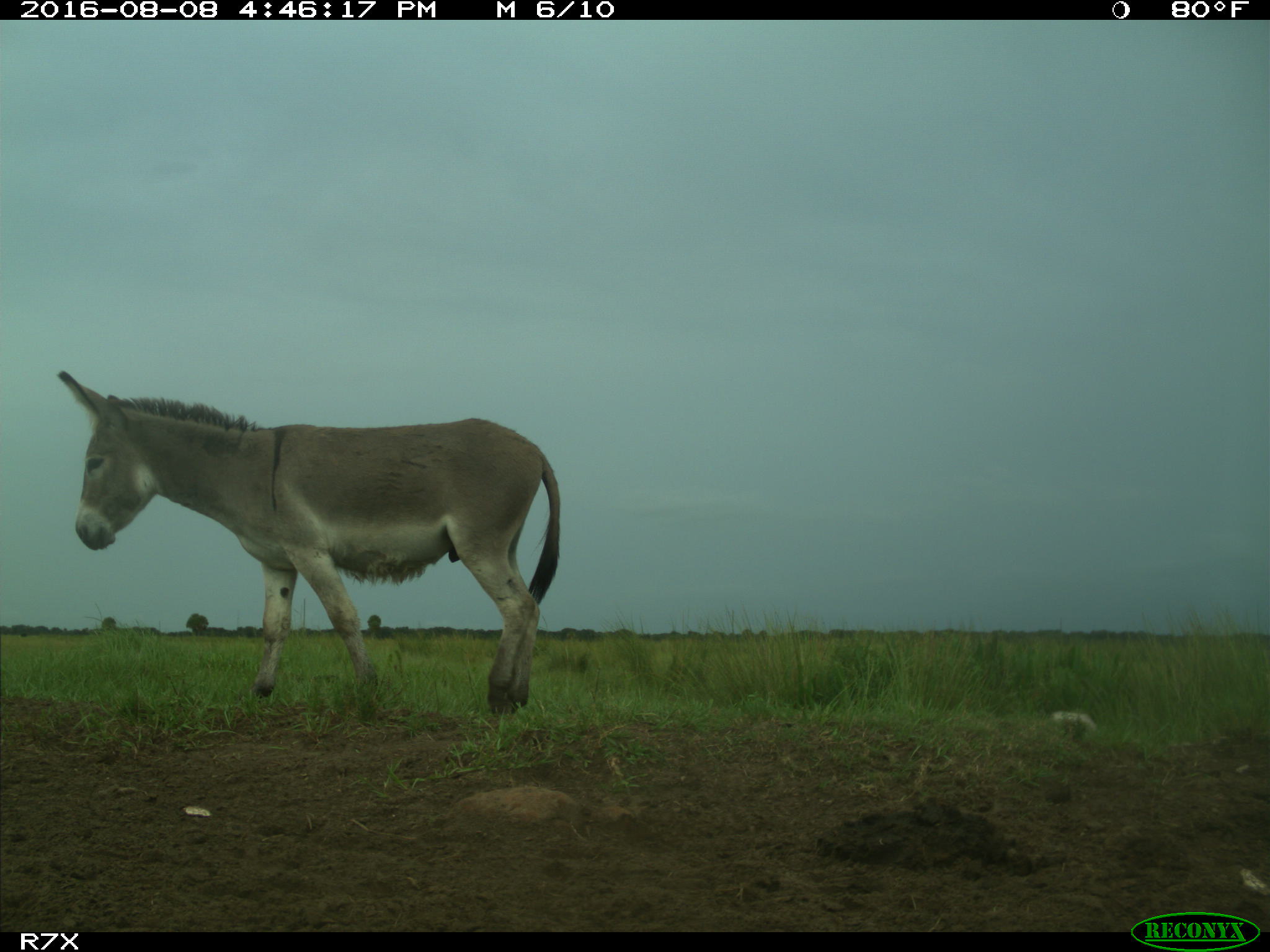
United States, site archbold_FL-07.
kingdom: Animalia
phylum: Chordata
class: Mammalia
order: Perissodactyla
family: Equidae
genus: Equus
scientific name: Equus africanus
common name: african wild ass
Equus africanus (african wild ass).